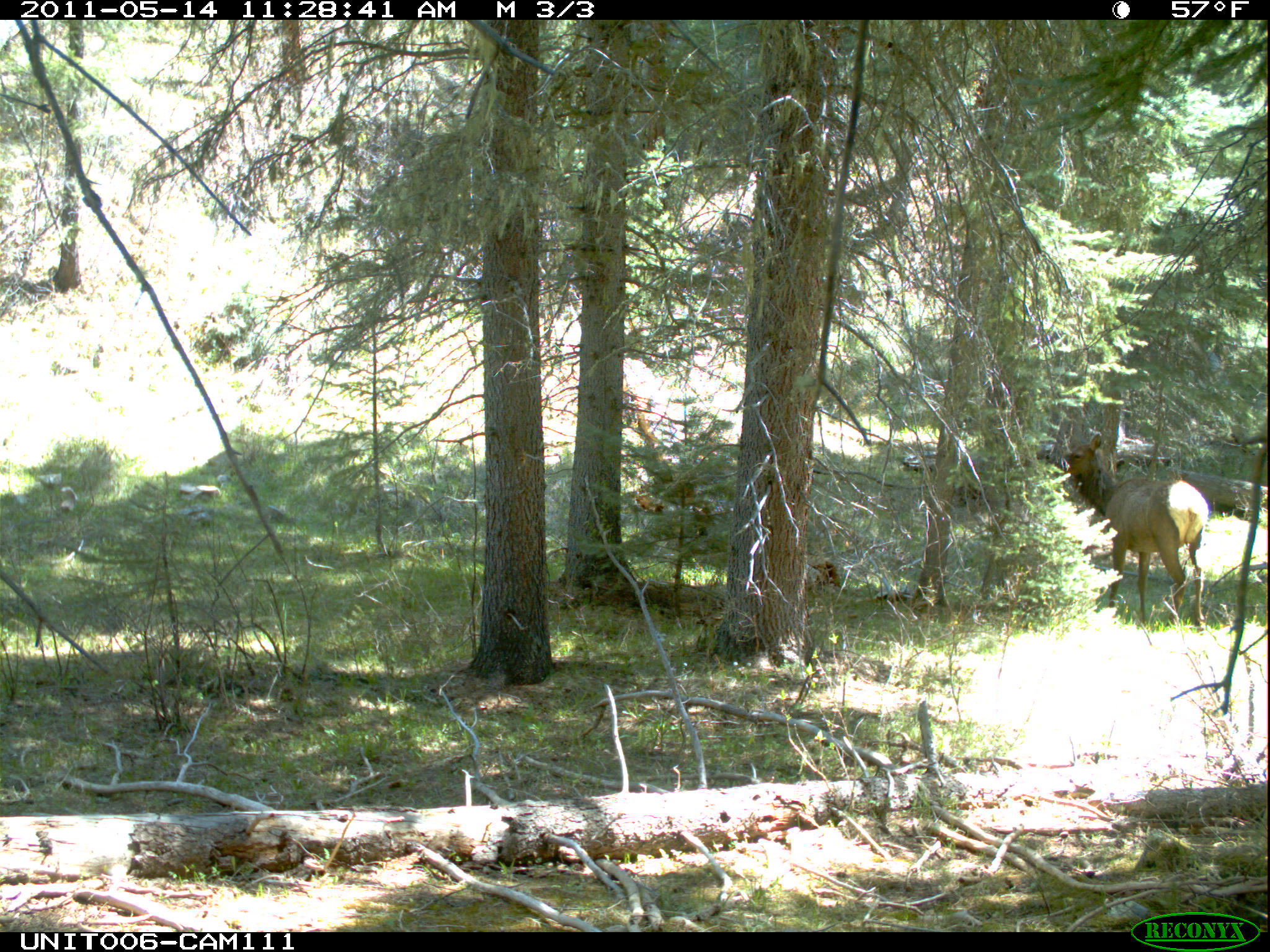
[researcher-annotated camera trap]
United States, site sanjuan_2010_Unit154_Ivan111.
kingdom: Animalia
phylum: Chordata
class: Mammalia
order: Artiodactyla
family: Cervidae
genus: Cervus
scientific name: Cervus elaphus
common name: red deer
Cervus elaphus (red deer).